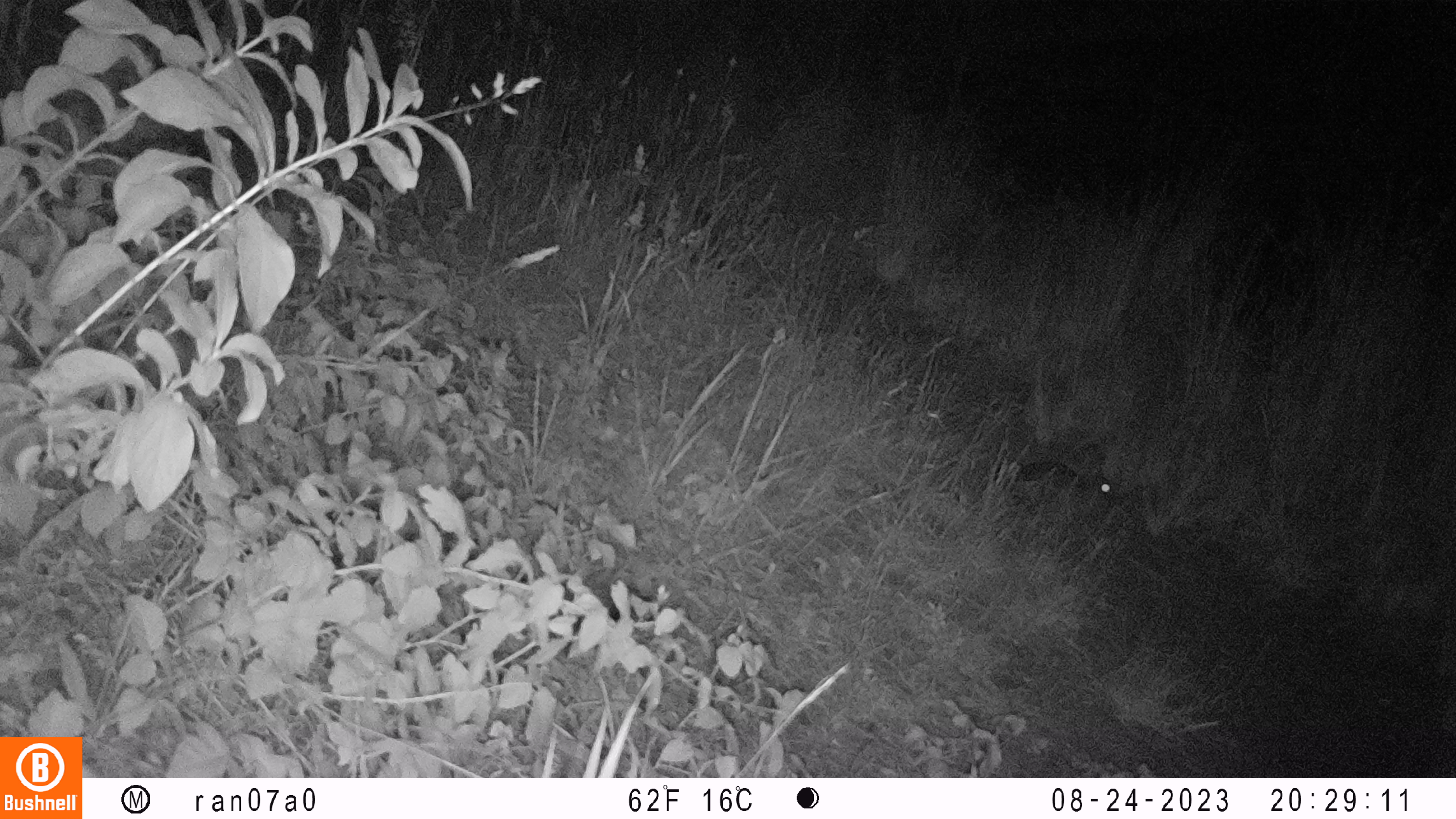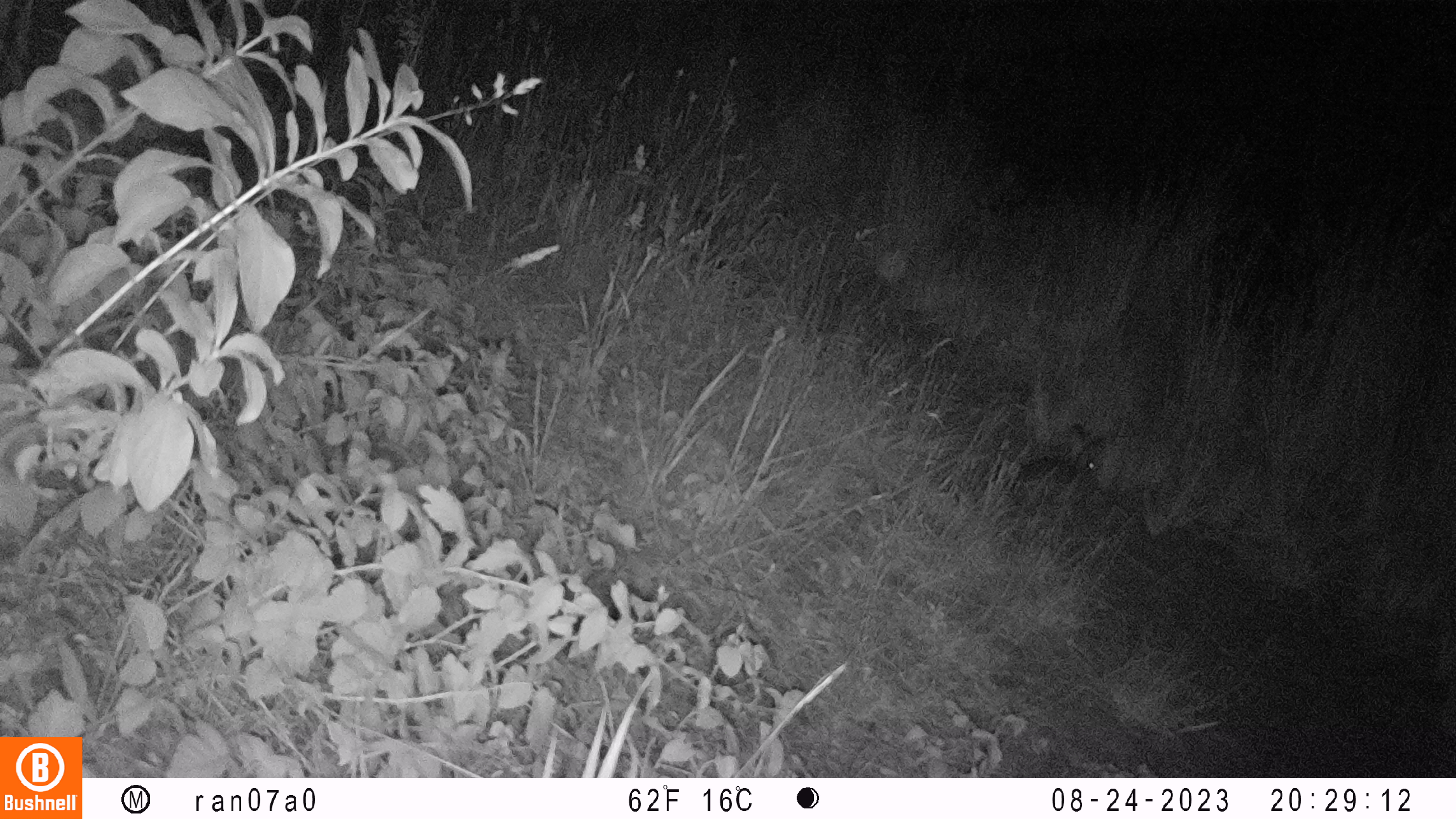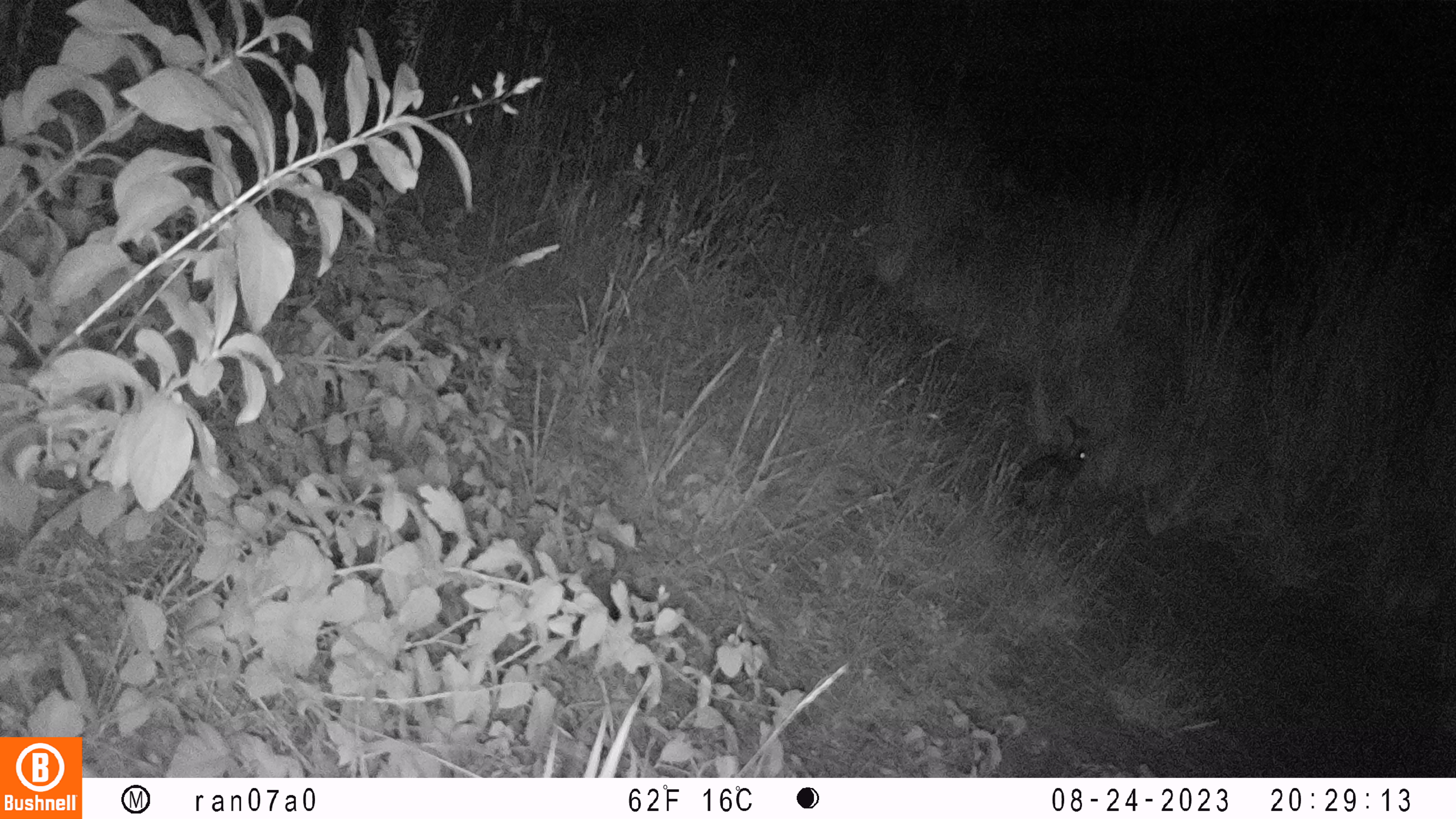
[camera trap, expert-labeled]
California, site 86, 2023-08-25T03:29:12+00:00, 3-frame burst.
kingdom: Animalia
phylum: Chordata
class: Mammalia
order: Lagomorpha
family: Leporidae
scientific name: Leporidae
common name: rabbit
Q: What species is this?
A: Rabbit (Leporidae).